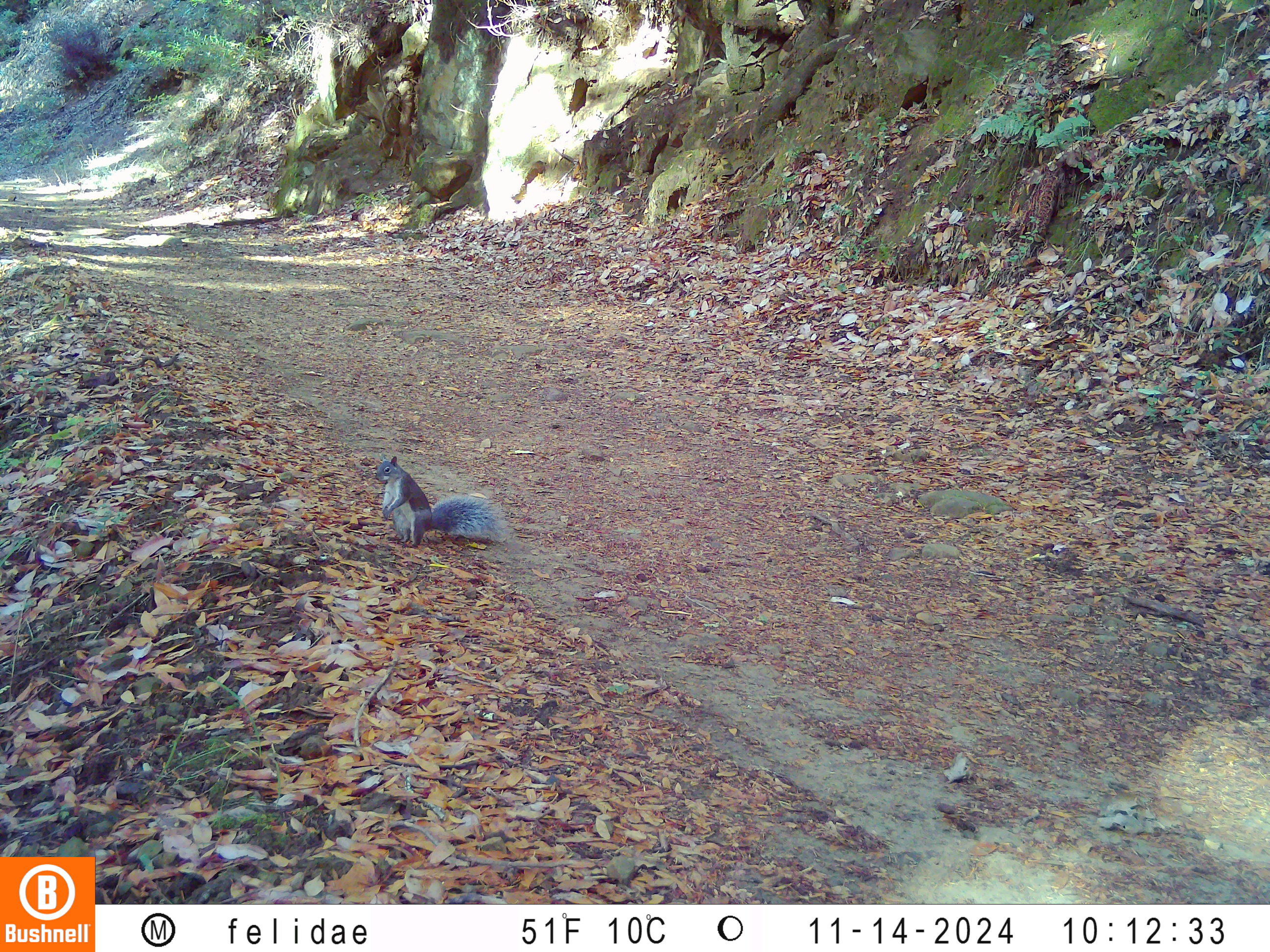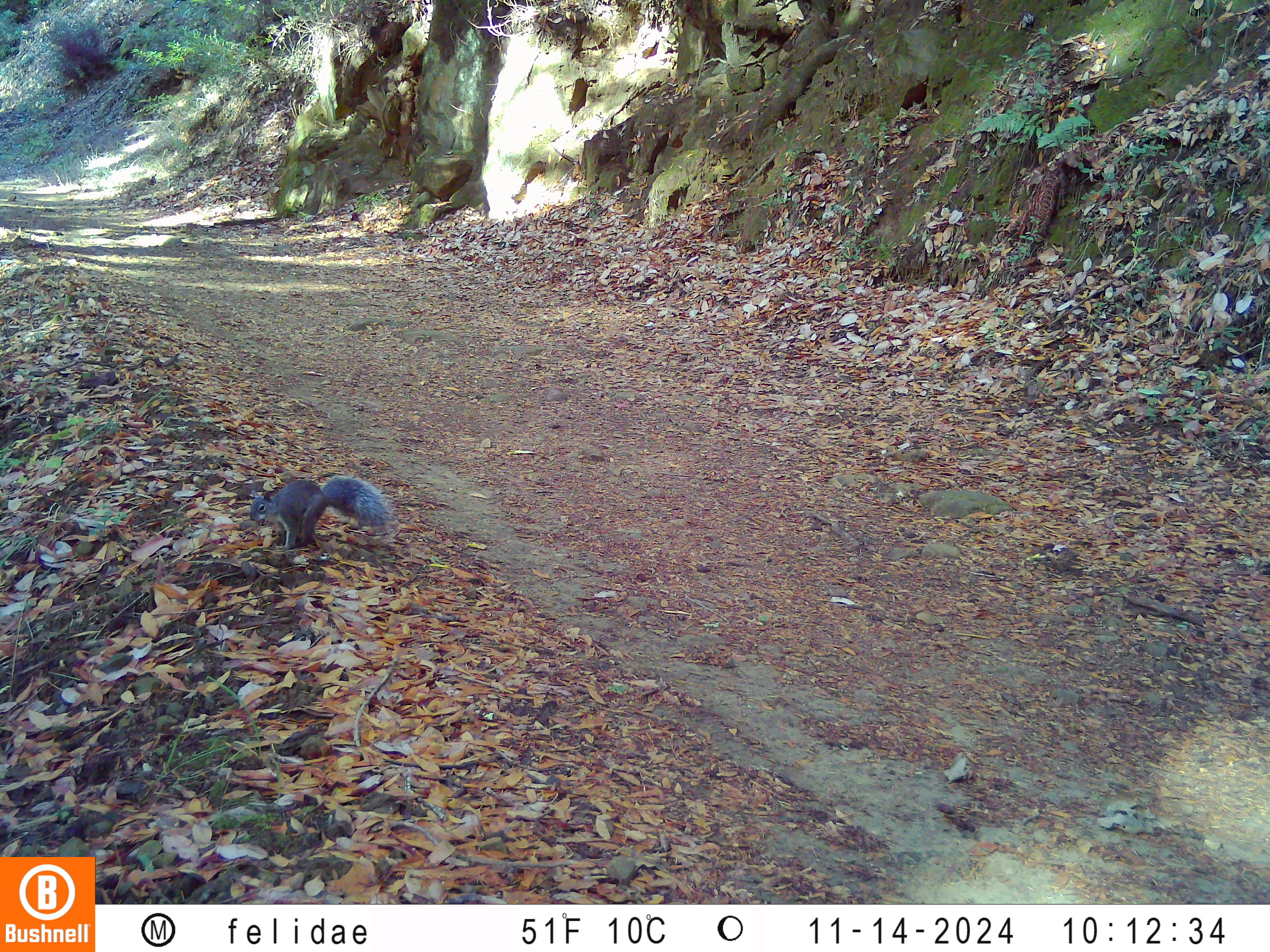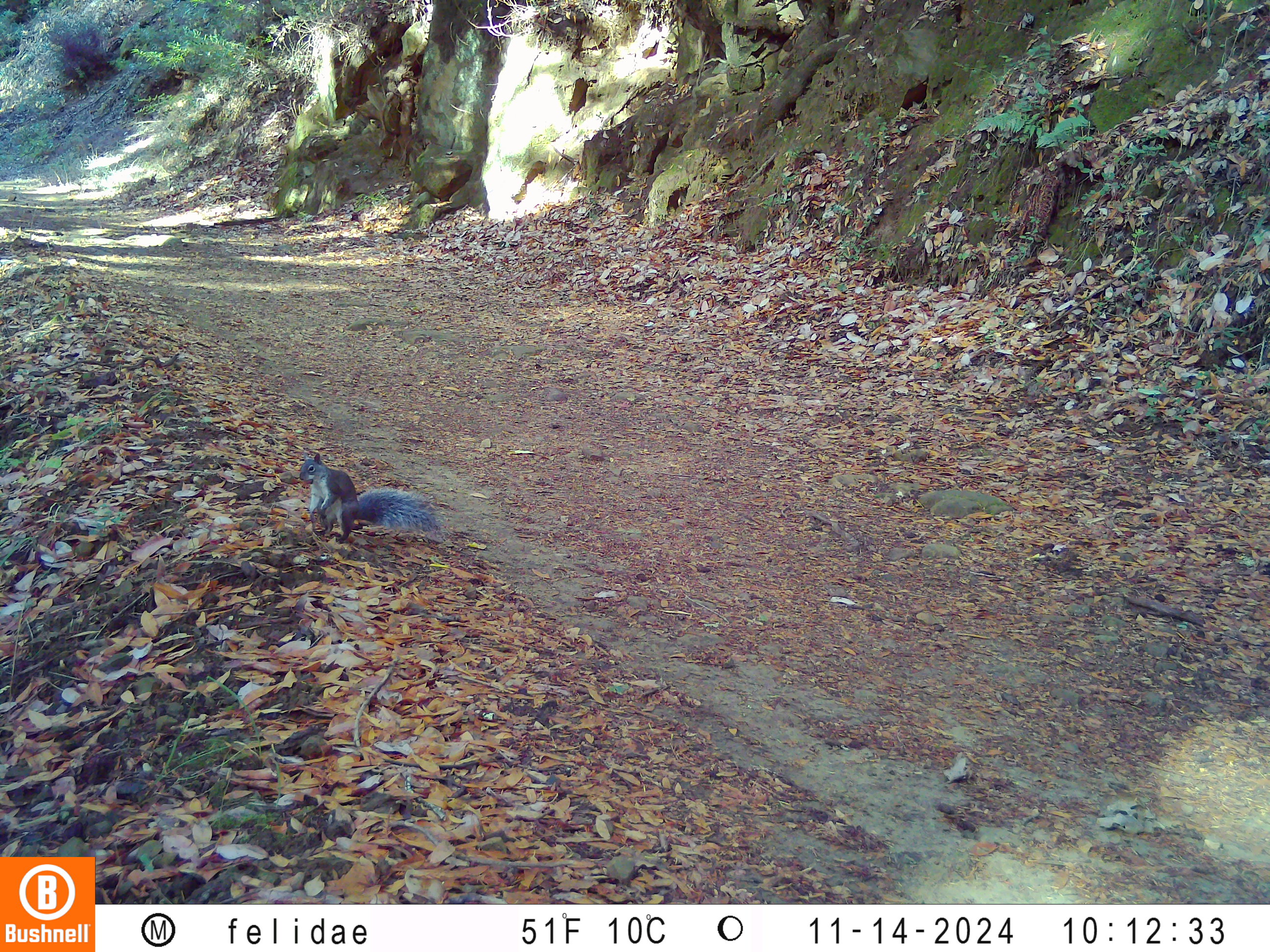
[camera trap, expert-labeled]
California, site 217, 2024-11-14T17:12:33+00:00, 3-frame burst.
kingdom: Animalia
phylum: Chordata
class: Mammalia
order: Rodentia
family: Sciuridae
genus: Sciurus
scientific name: Sciurus griseus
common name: western gray squirrel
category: western grey squirrel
Western grey squirrel (western gray squirrel) (Sciurus griseus).